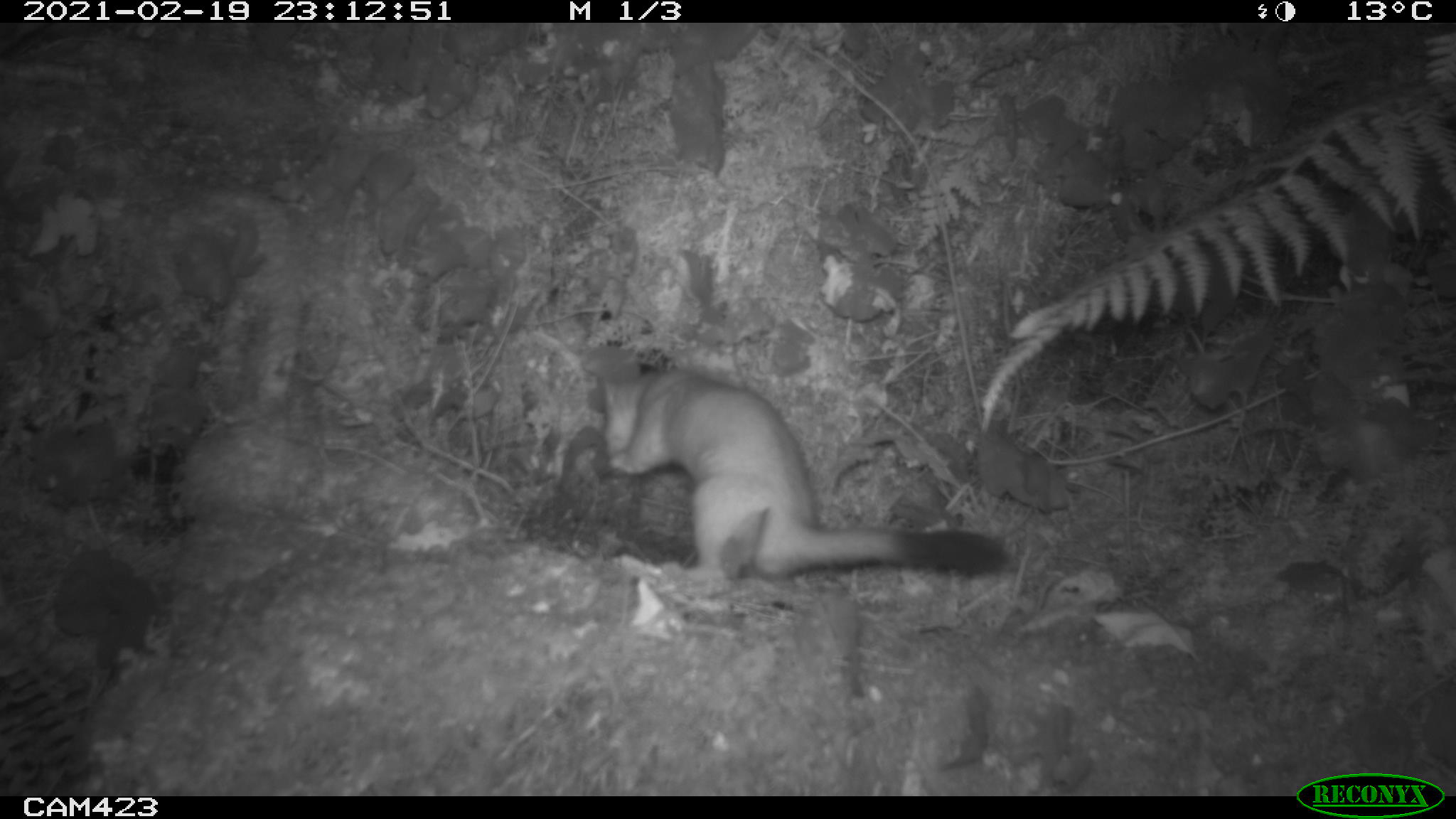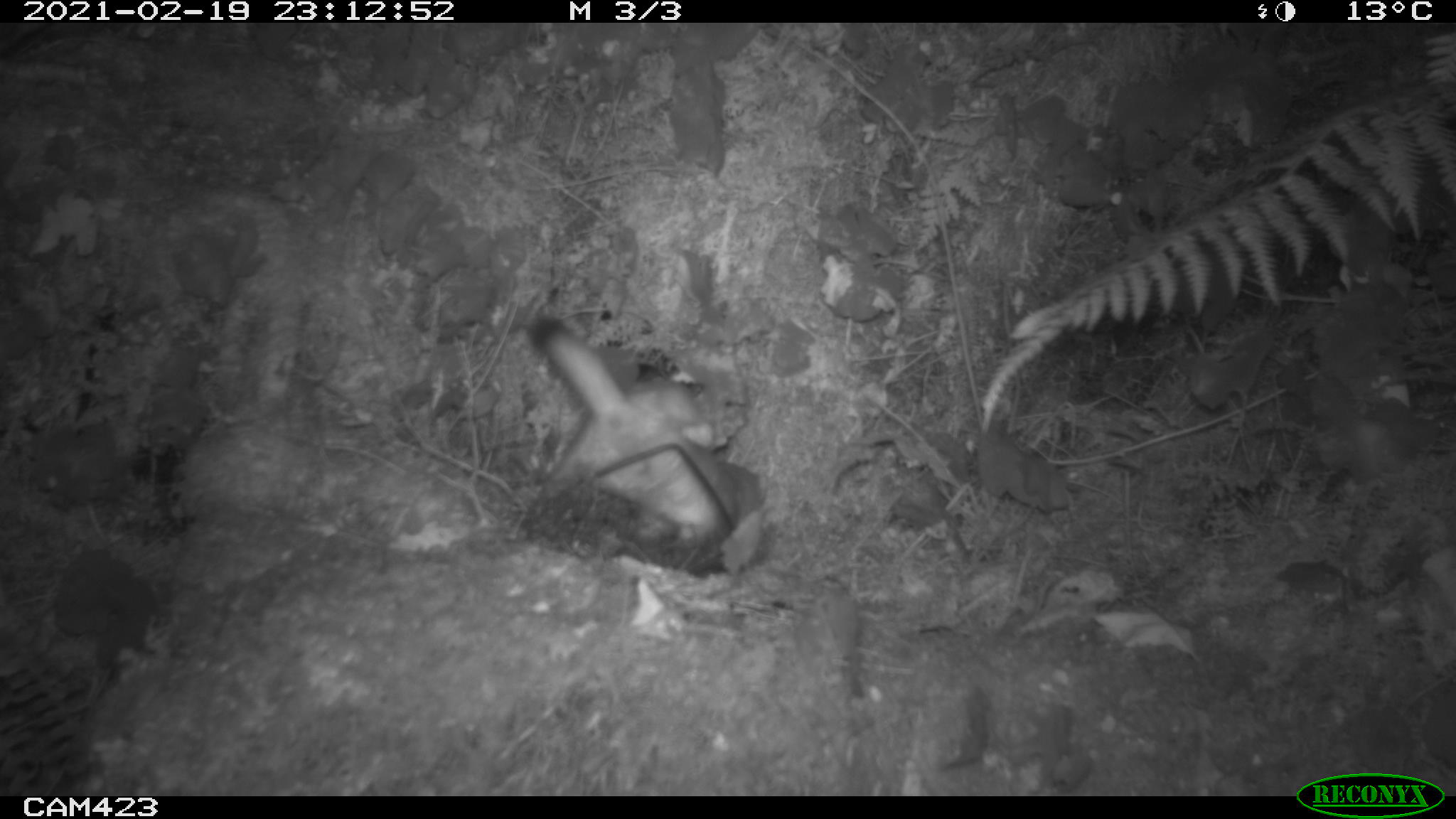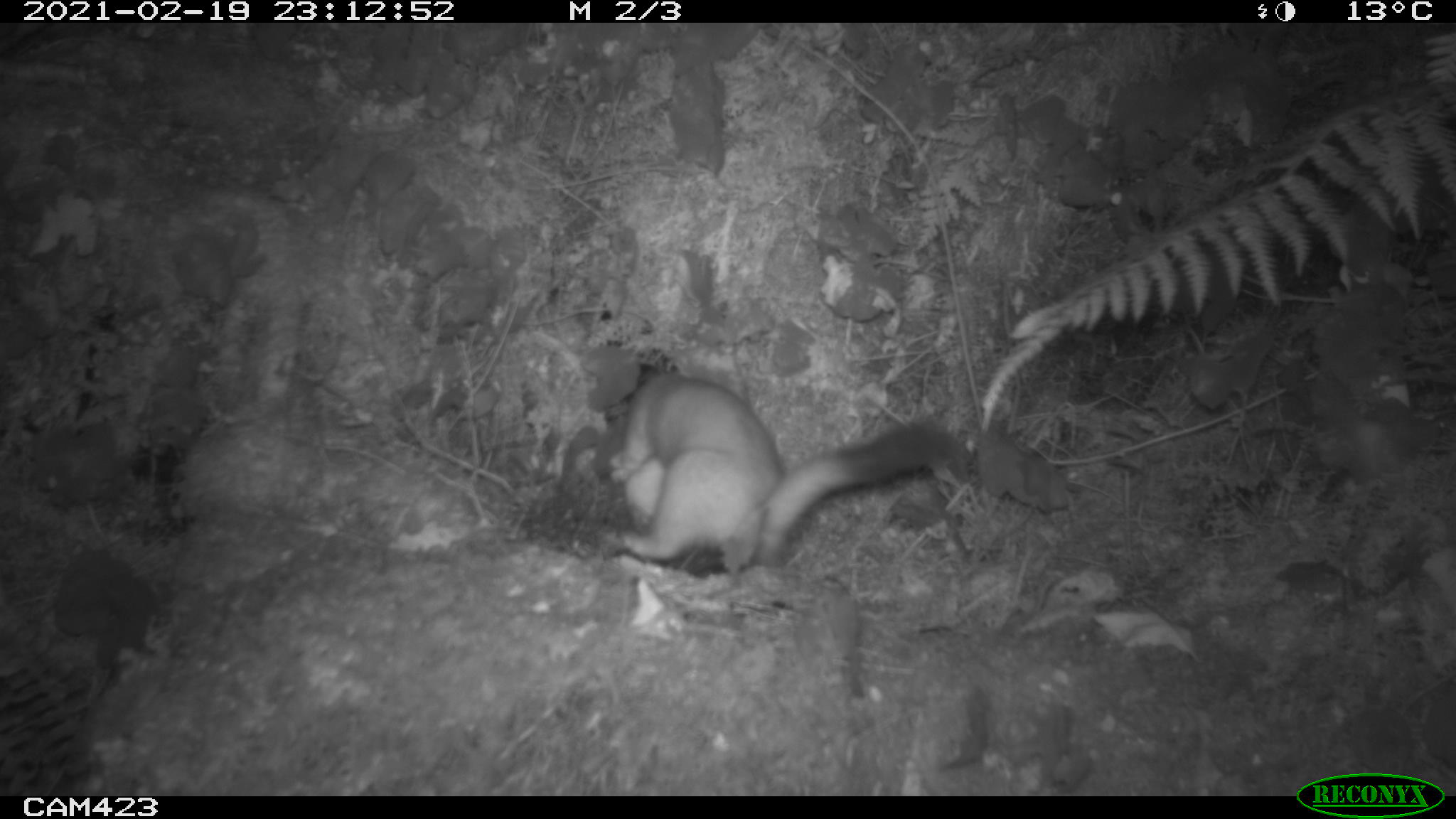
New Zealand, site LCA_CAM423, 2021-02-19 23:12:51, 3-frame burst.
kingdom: Animalia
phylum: Chordata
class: Mammalia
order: Carnivora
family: Mustelidae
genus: Mustela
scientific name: Mustela erminea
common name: stoat